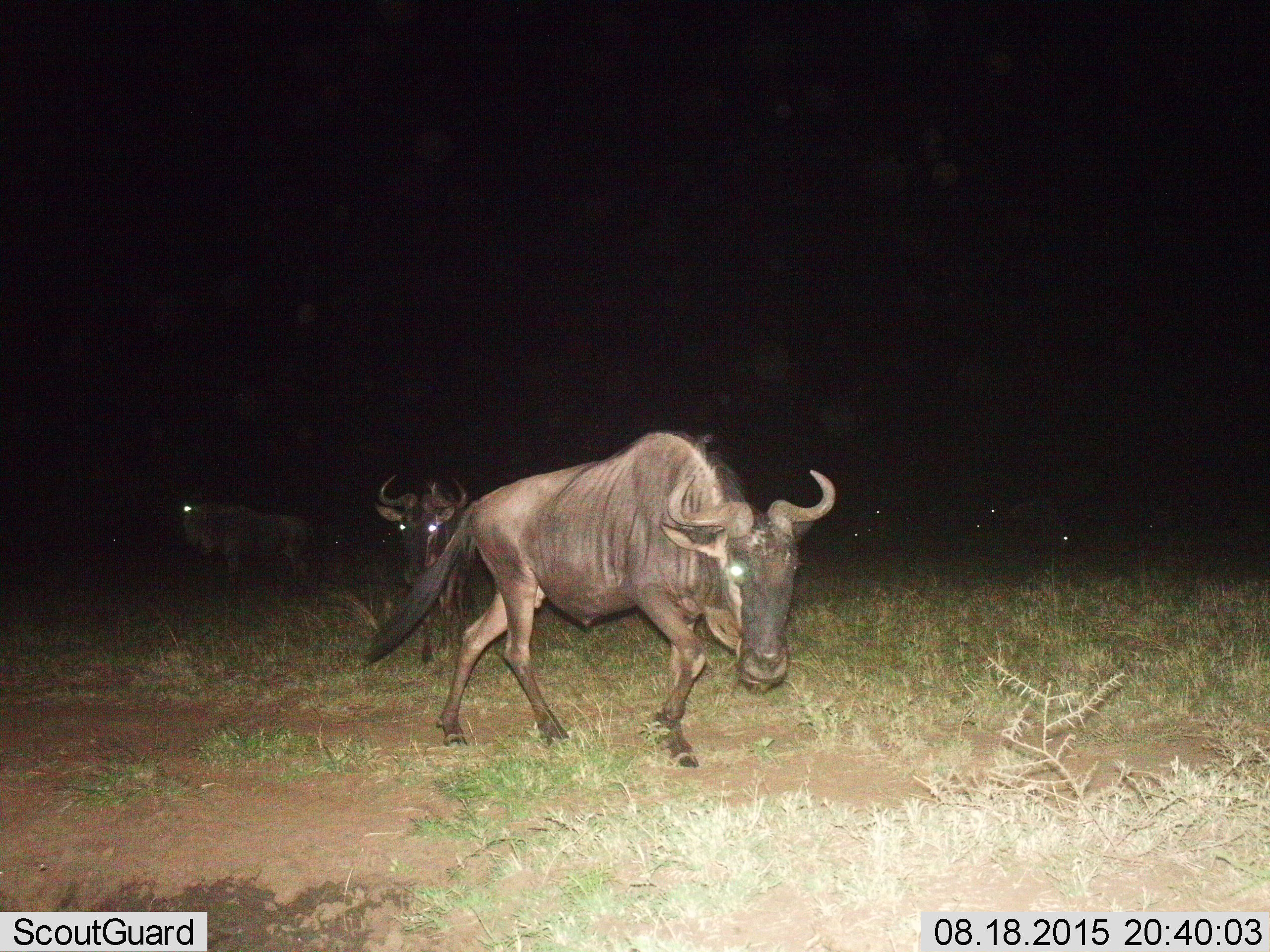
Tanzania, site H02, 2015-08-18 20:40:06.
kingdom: Animalia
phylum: Chordata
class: Mammalia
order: Artiodactyla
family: Bovidae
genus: Connochaetes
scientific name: Connochaetes taurinus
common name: blue wildebeest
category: wildebeest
Wildebeest (blue wildebeest) (Connochaetes taurinus), count 7. Behavior (volunteer vote fractions): standing 38%, resting 0%, moving 100%, interacting 0%. Young present (vote fraction): 12%. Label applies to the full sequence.